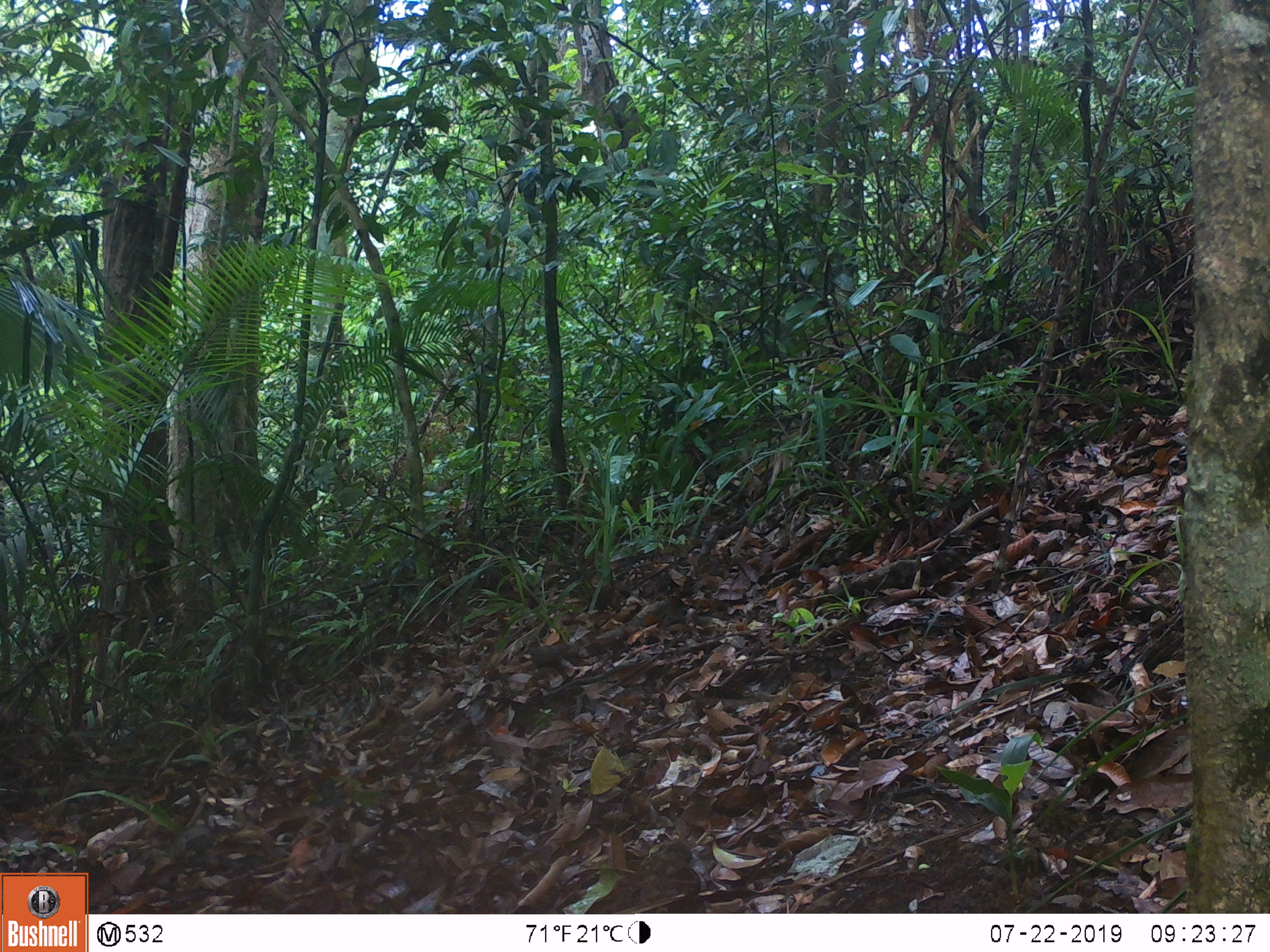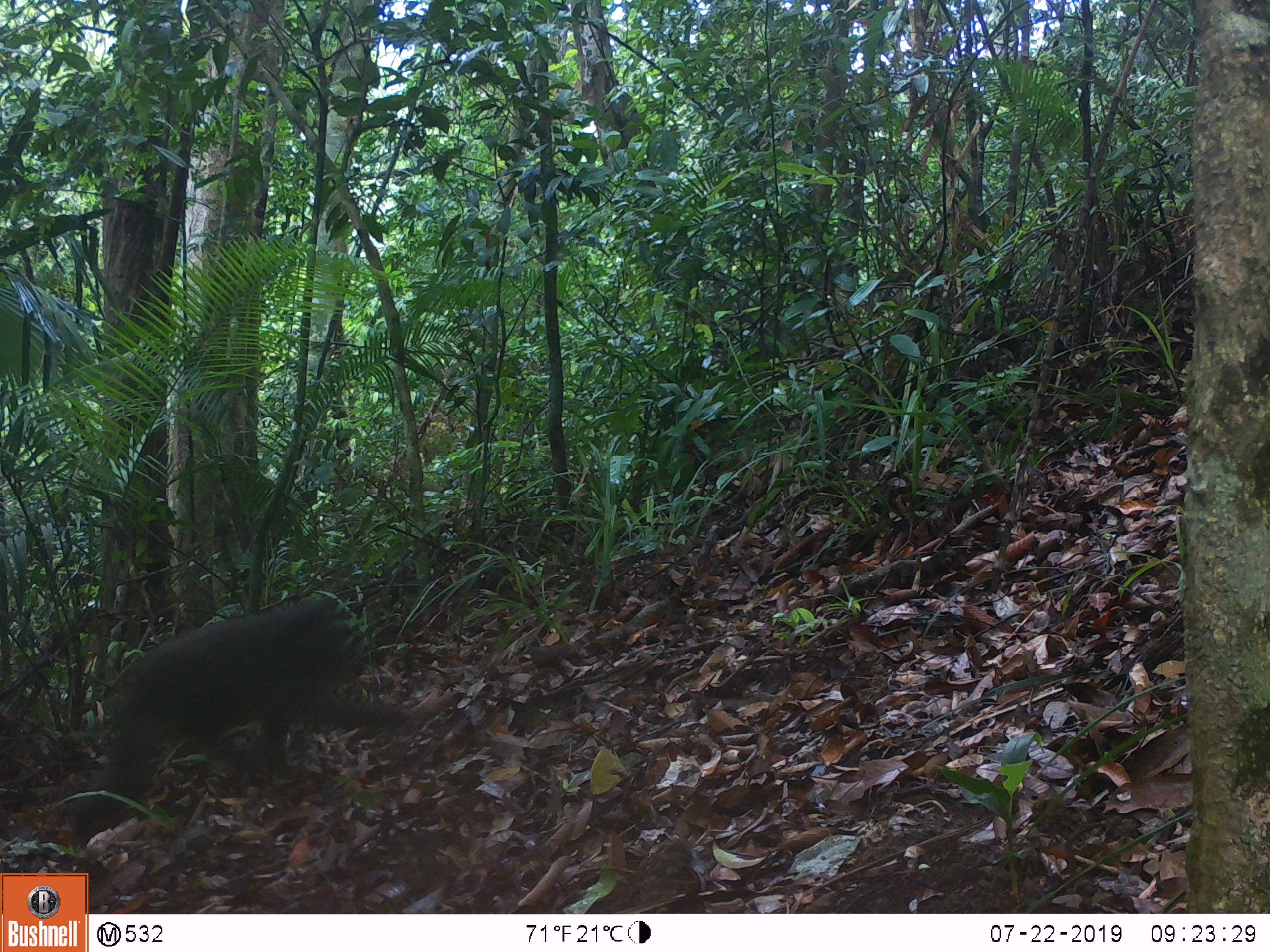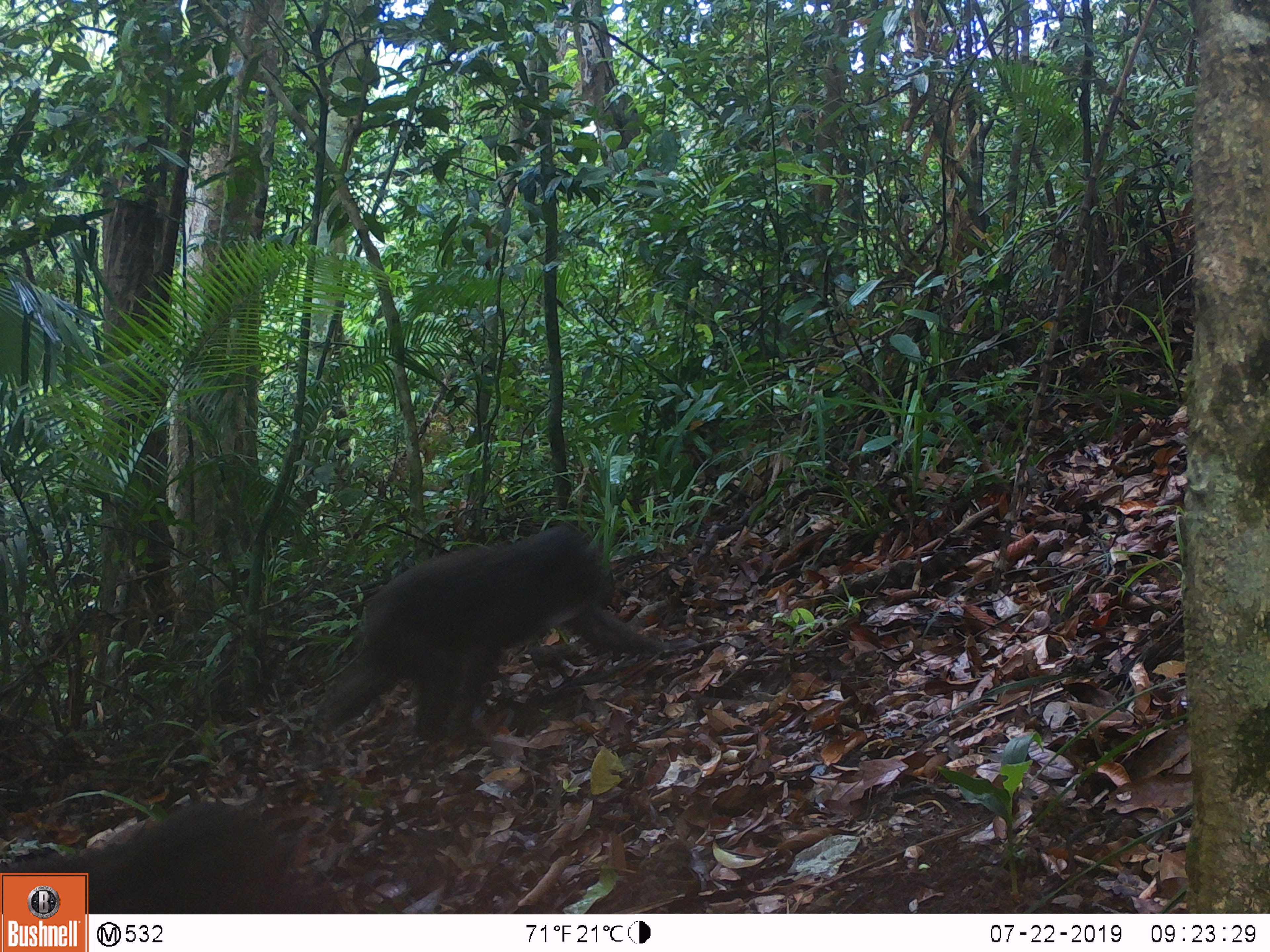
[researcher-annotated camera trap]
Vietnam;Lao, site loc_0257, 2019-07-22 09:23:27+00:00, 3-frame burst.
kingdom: Animalia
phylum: Chordata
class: Mammalia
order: Primates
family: Cercopithecidae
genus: Macaca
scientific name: Macaca arctoides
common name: stump-tailed macaque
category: stump tailed macaque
Stump tailed macaque (stump-tailed macaque) (Macaca arctoides). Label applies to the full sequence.